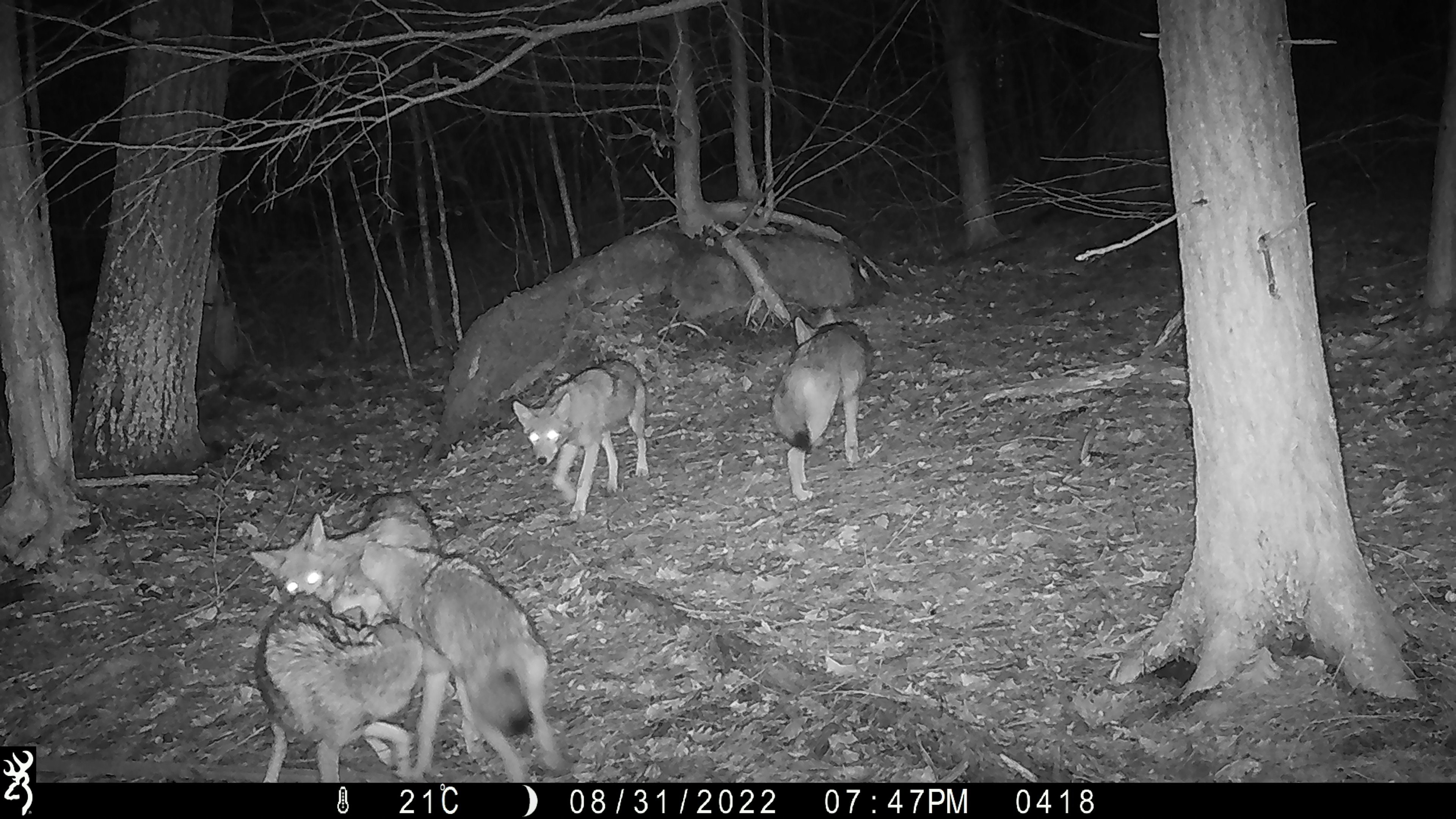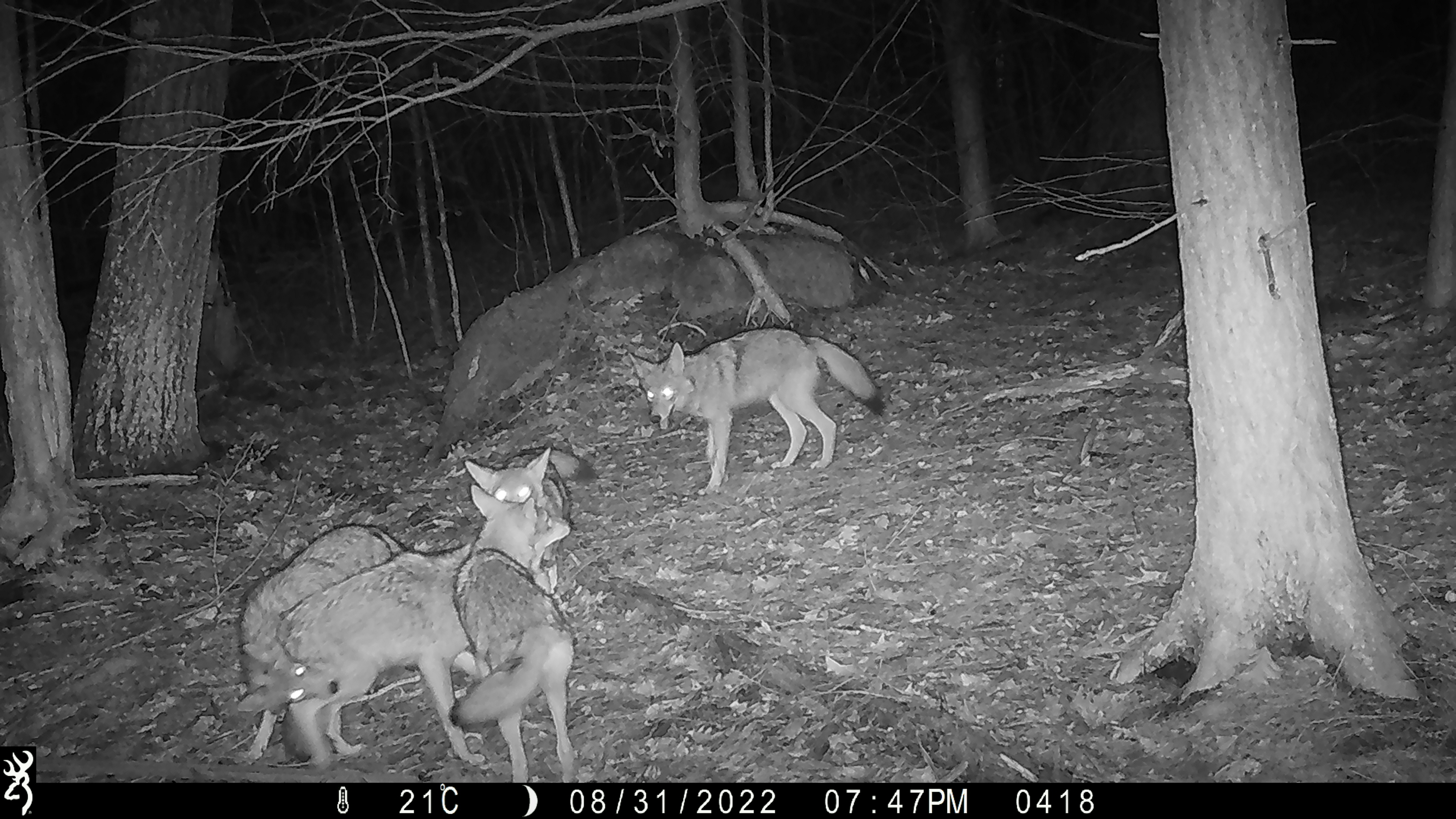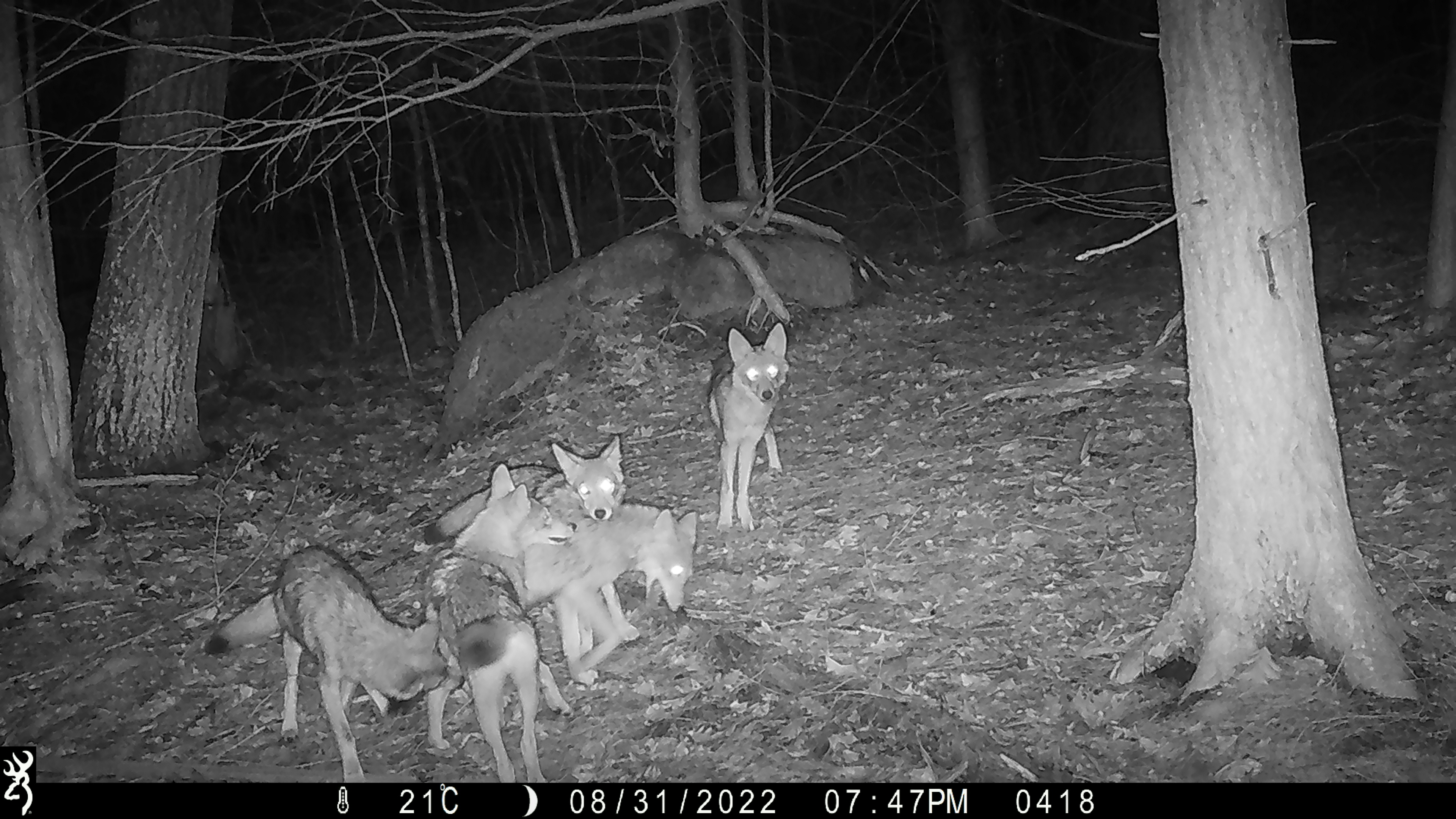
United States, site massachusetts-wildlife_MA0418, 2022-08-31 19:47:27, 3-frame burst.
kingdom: Animalia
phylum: Chordata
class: Mammalia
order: Carnivora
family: Canidae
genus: Canis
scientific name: Canis latrans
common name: coyote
Coyote (Canis latrans).